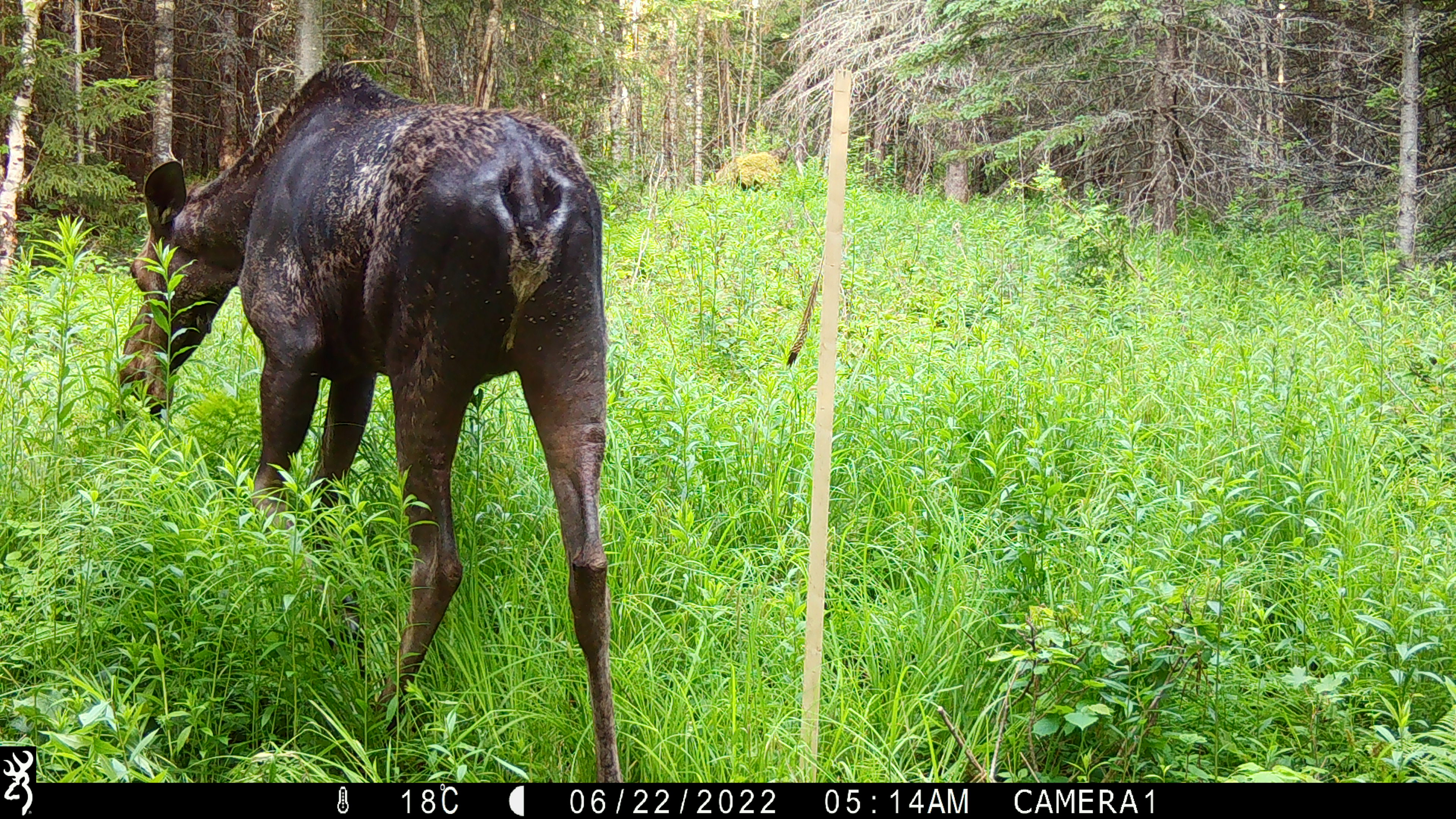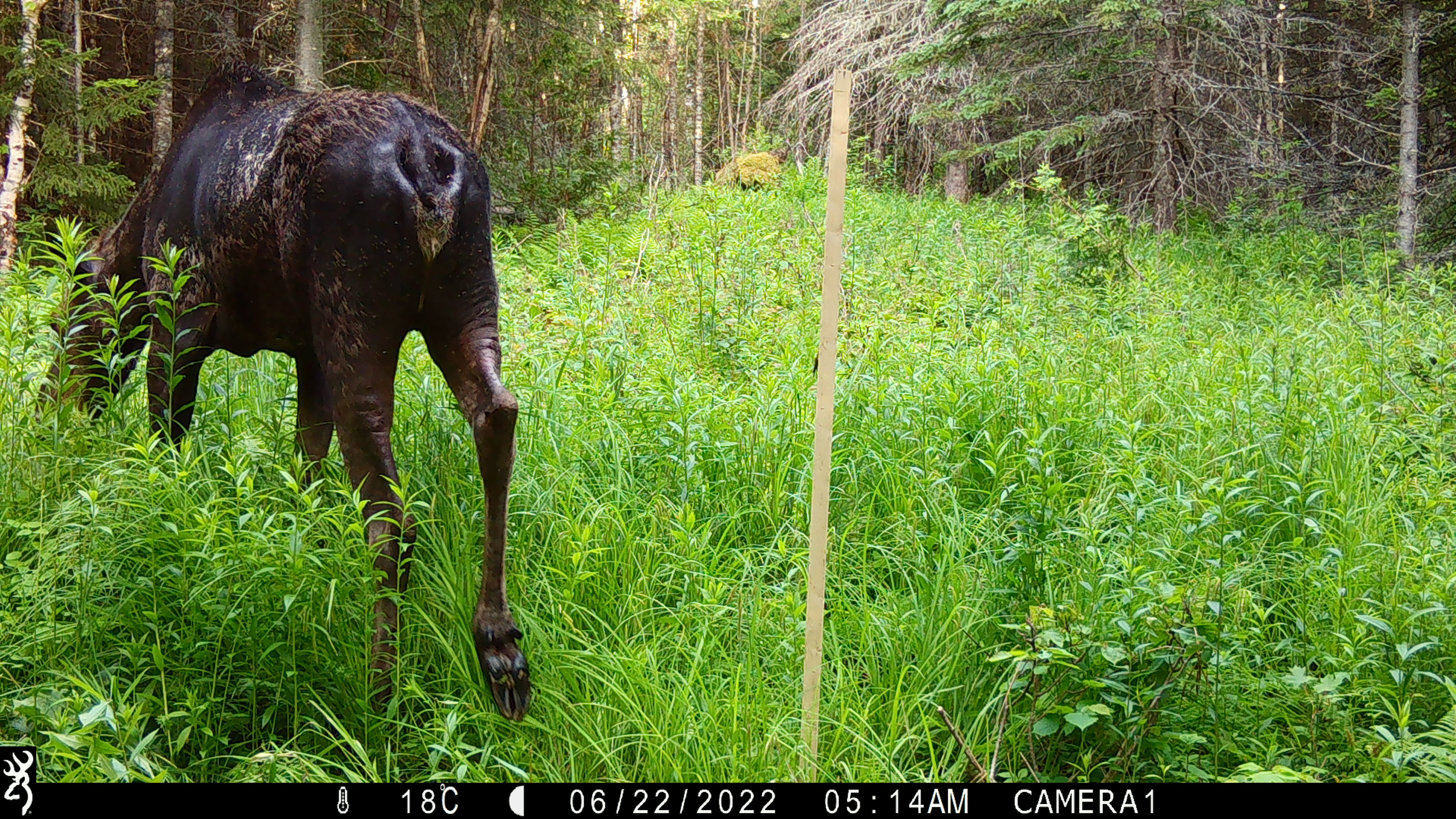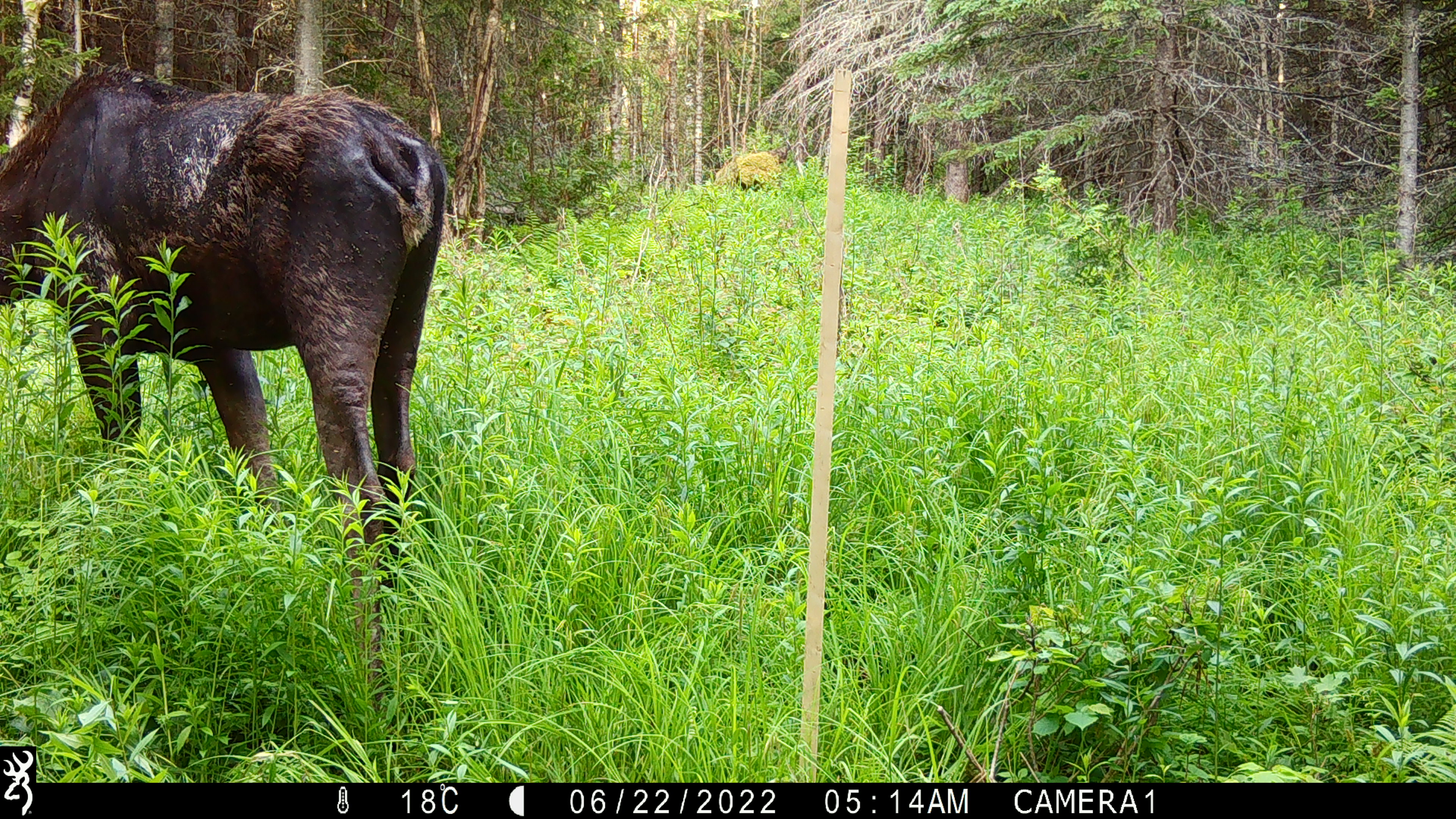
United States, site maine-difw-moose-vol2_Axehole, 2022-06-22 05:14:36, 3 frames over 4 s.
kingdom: Animalia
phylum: Chordata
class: Mammalia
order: Artiodactyla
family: Cervidae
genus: Alces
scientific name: Alces alces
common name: moose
Moose (Alces alces).